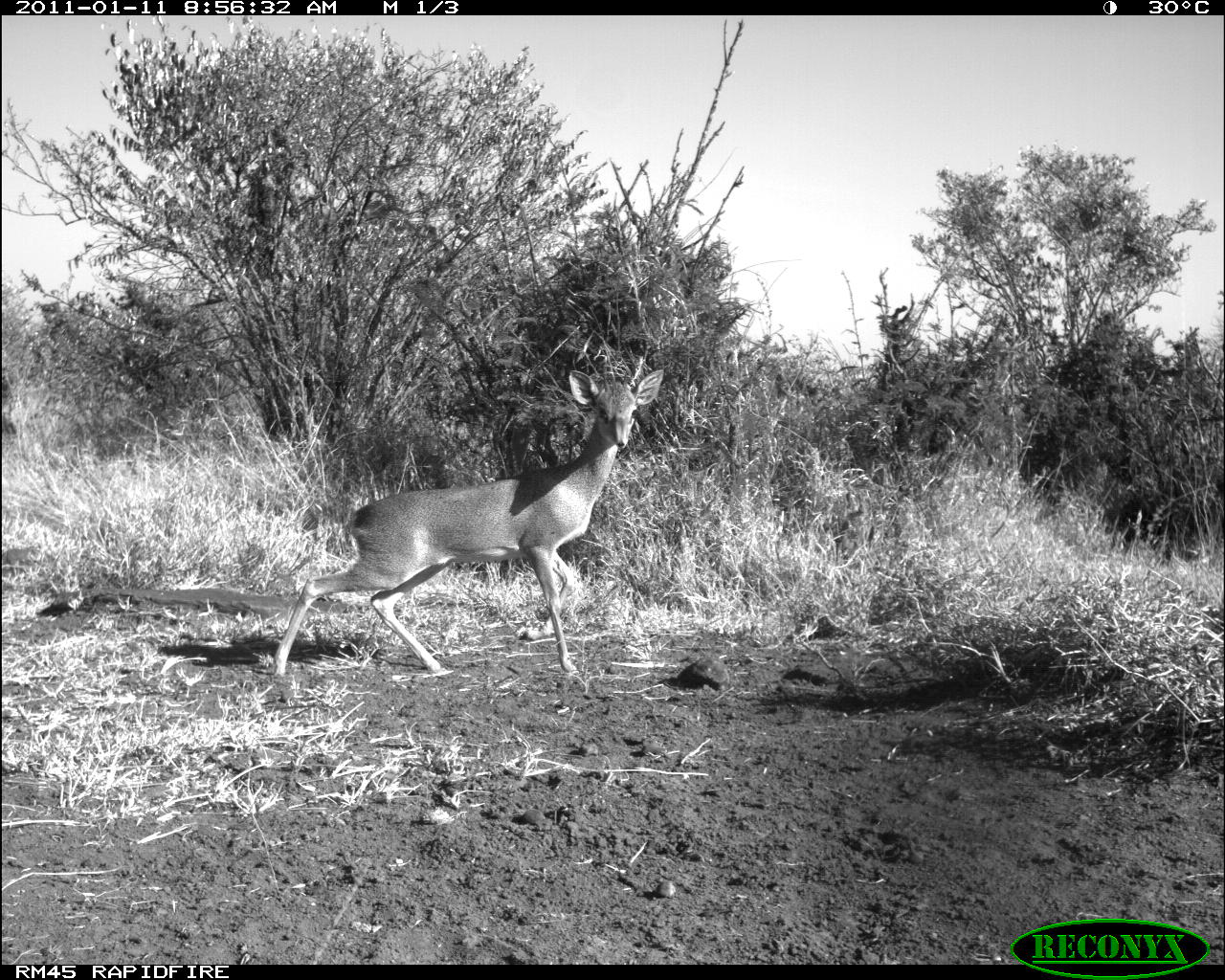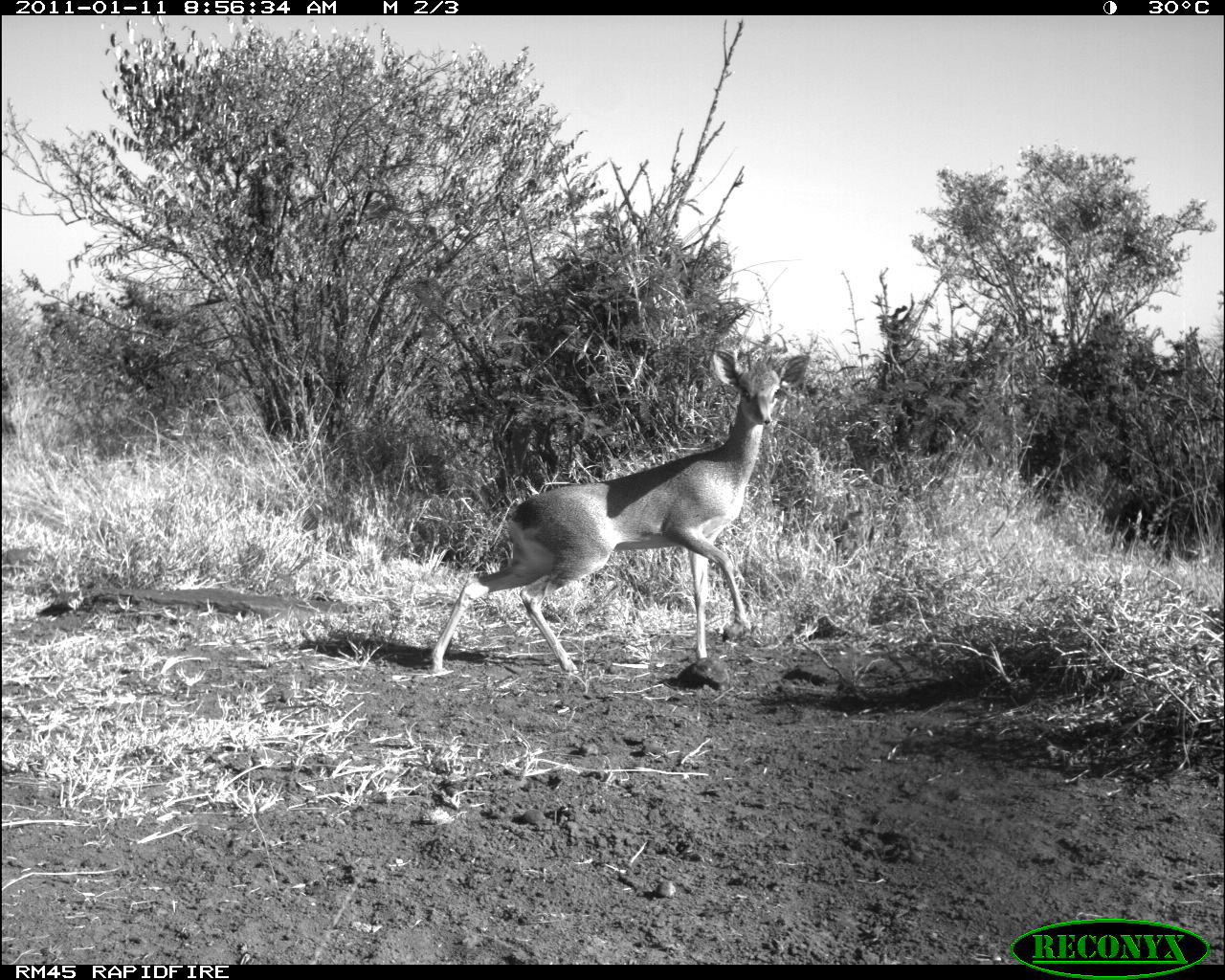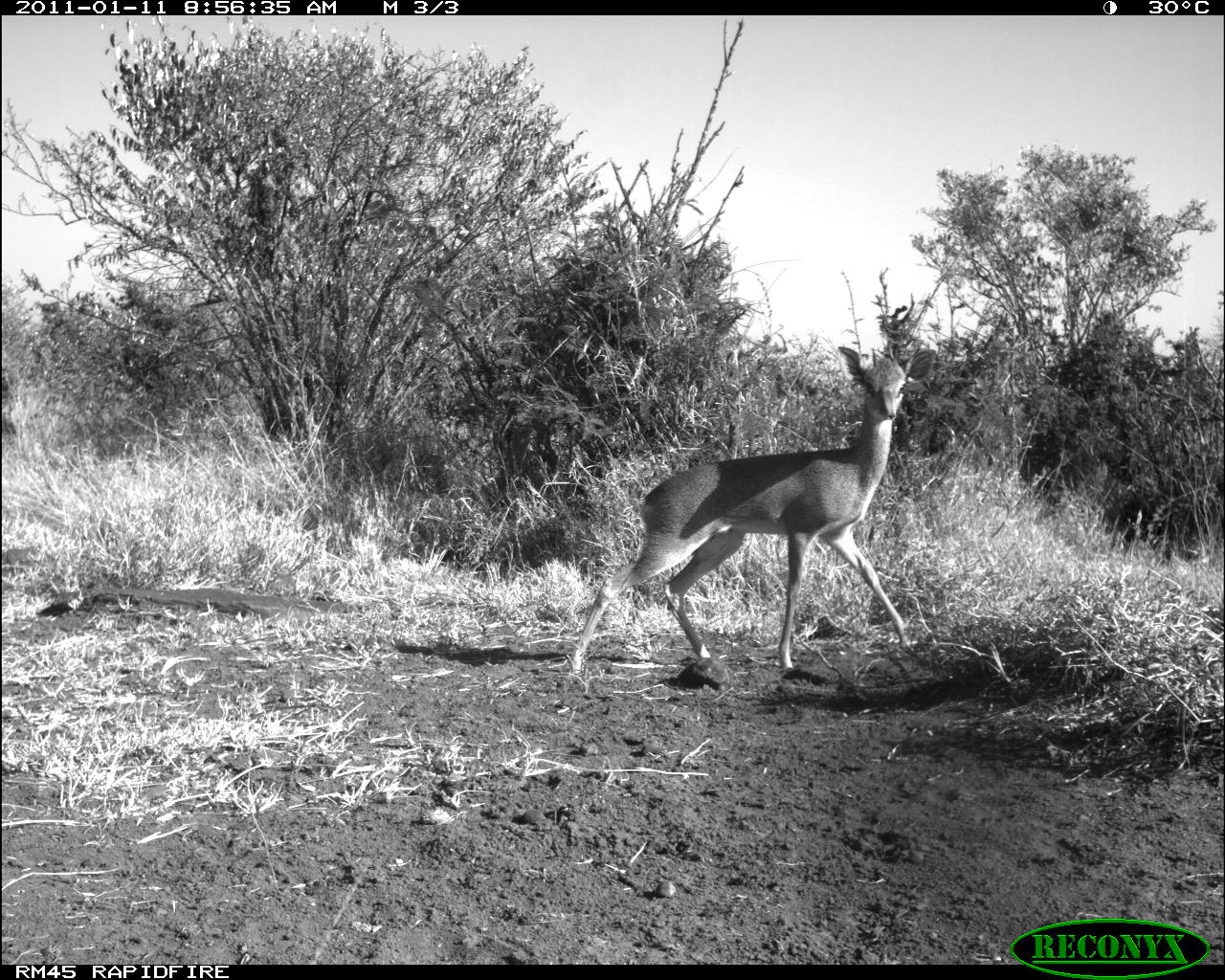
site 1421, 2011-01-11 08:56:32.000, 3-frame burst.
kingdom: Animalia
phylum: Chordata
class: Mammalia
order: Artiodactyla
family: Bovidae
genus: Madoqua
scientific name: Madoqua guentheri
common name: günther's dik-dik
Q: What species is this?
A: Madoqua guentheri (günther's dik-dik).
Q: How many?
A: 1.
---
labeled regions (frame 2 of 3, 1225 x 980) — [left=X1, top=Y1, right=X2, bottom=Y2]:
madoqua guentheri: [left=428, top=348, right=810, bottom=676]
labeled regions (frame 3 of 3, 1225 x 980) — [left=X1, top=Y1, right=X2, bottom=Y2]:
madoqua guentheri: [left=568, top=344, right=936, bottom=675]